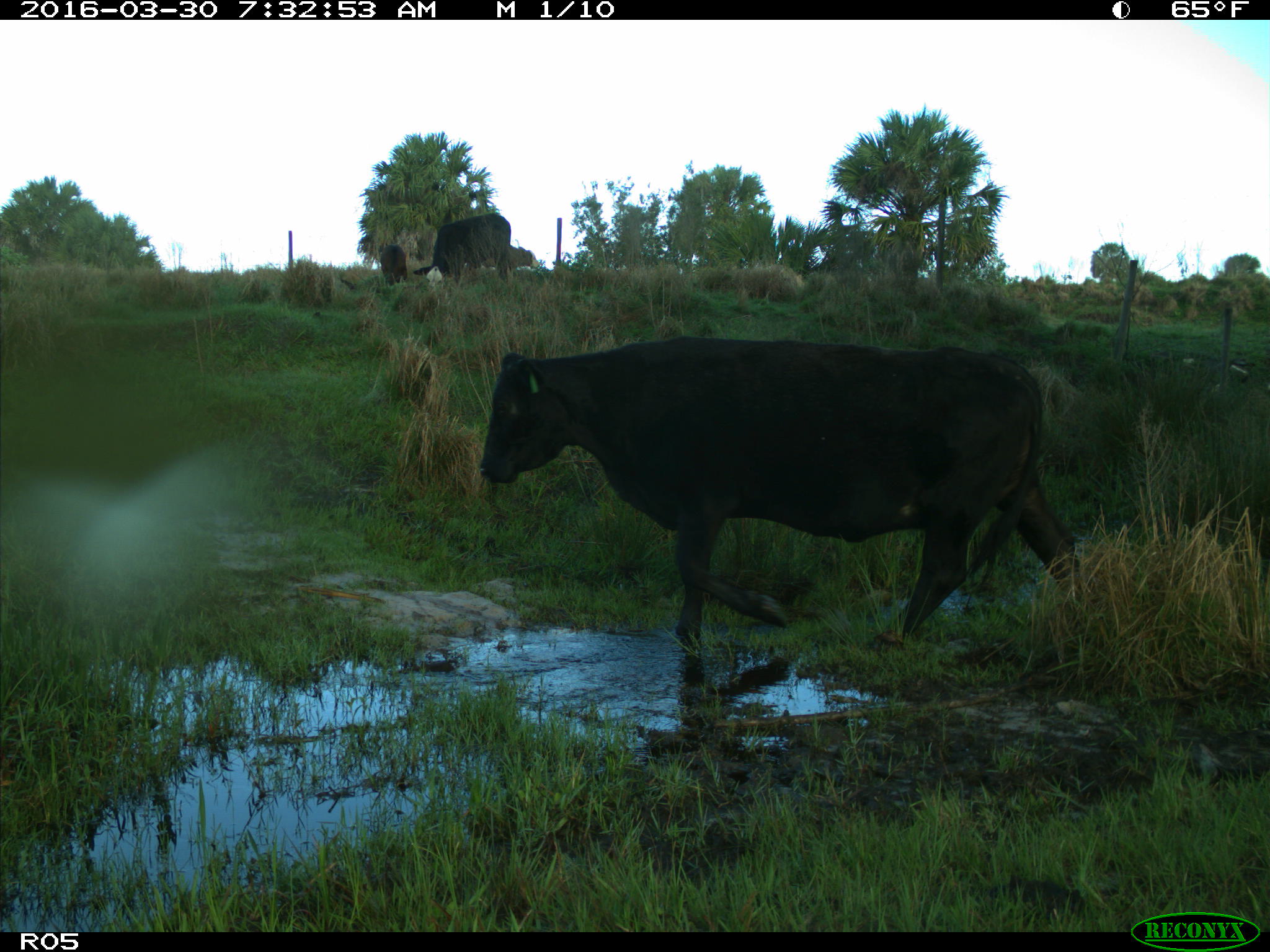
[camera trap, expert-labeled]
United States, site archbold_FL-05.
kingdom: Animalia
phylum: Chordata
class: Mammalia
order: Artiodactyla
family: Bovidae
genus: Bos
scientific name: Bos taurus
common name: domestic cow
Bos taurus (domestic cow).